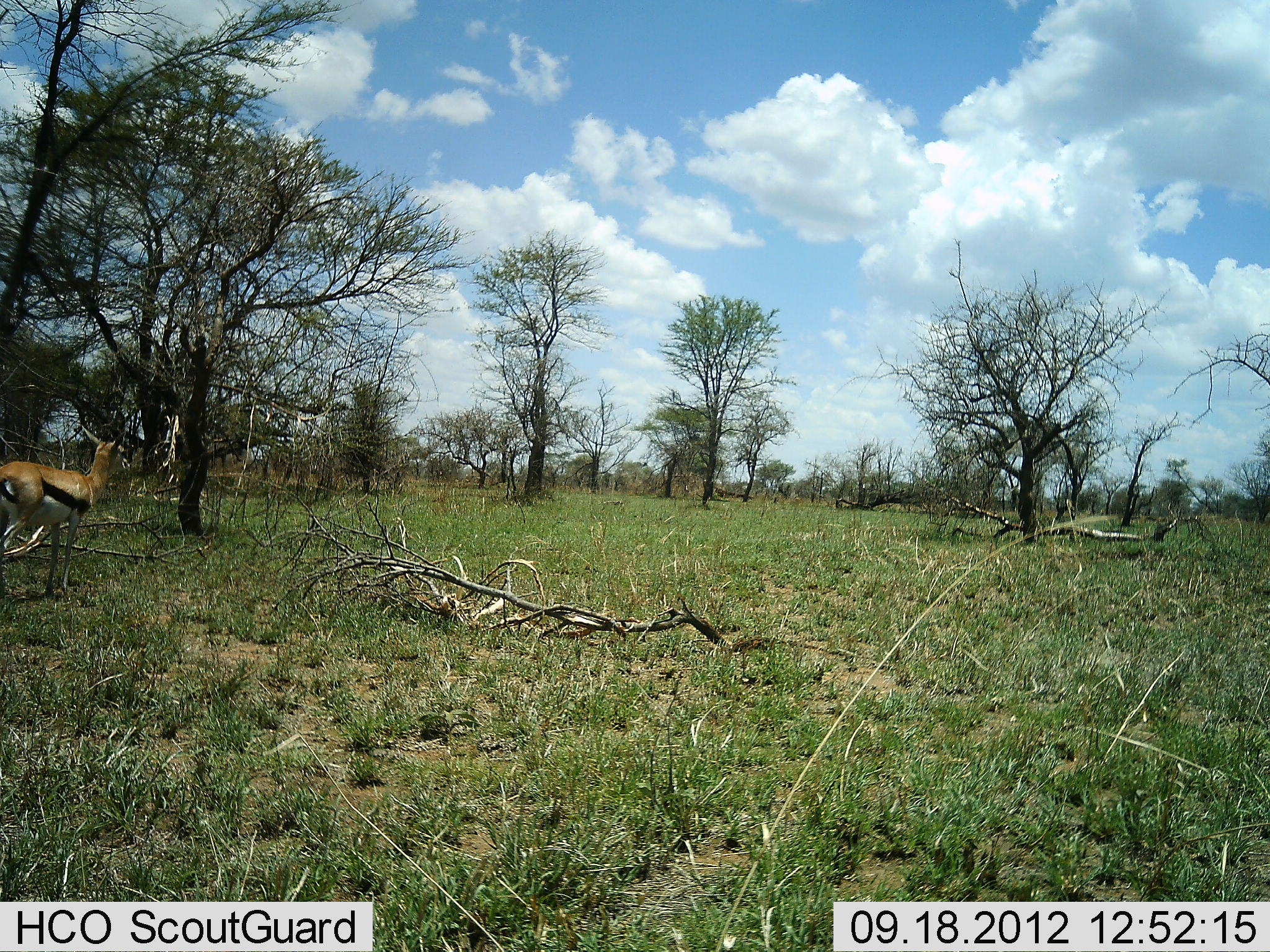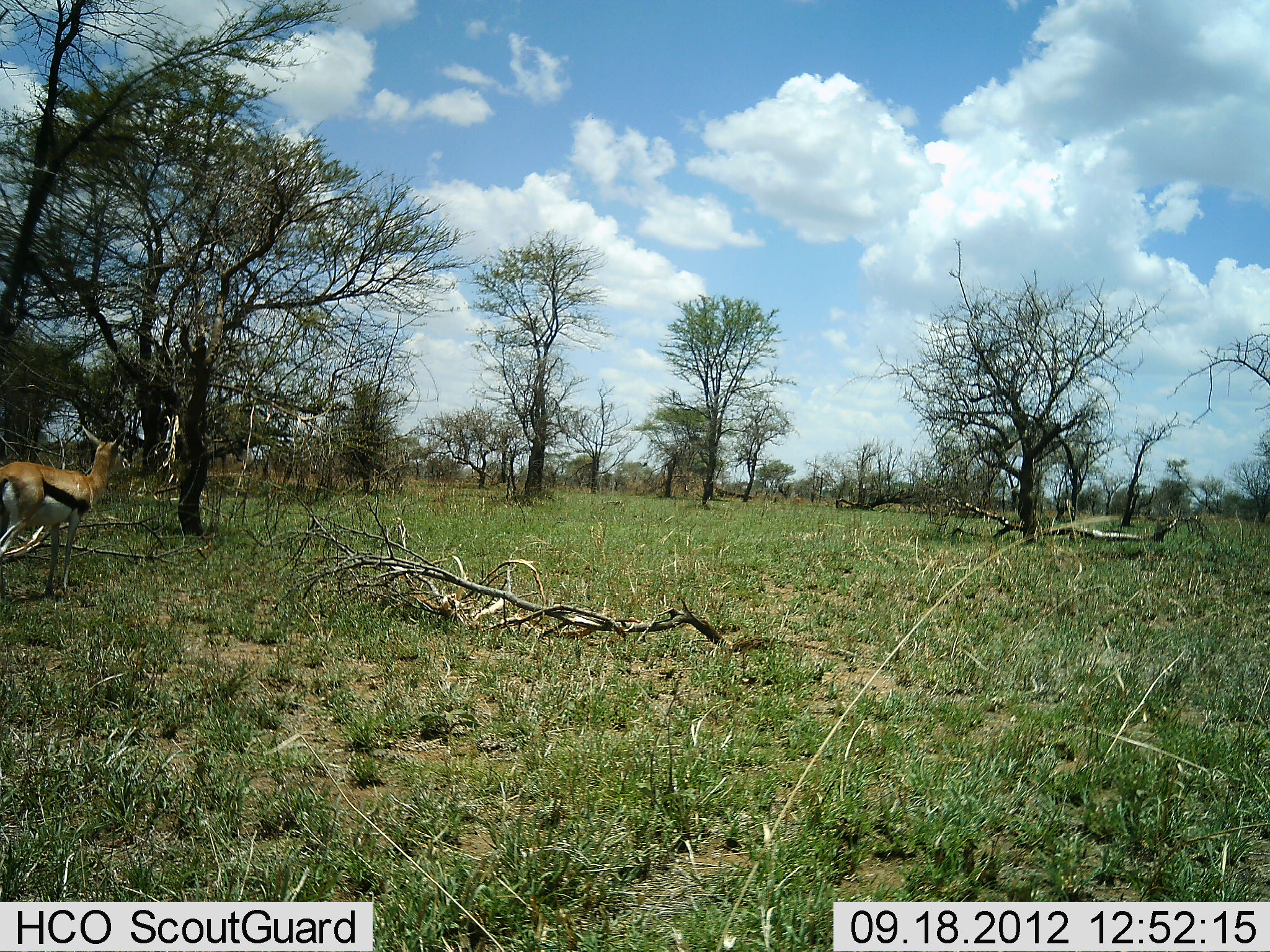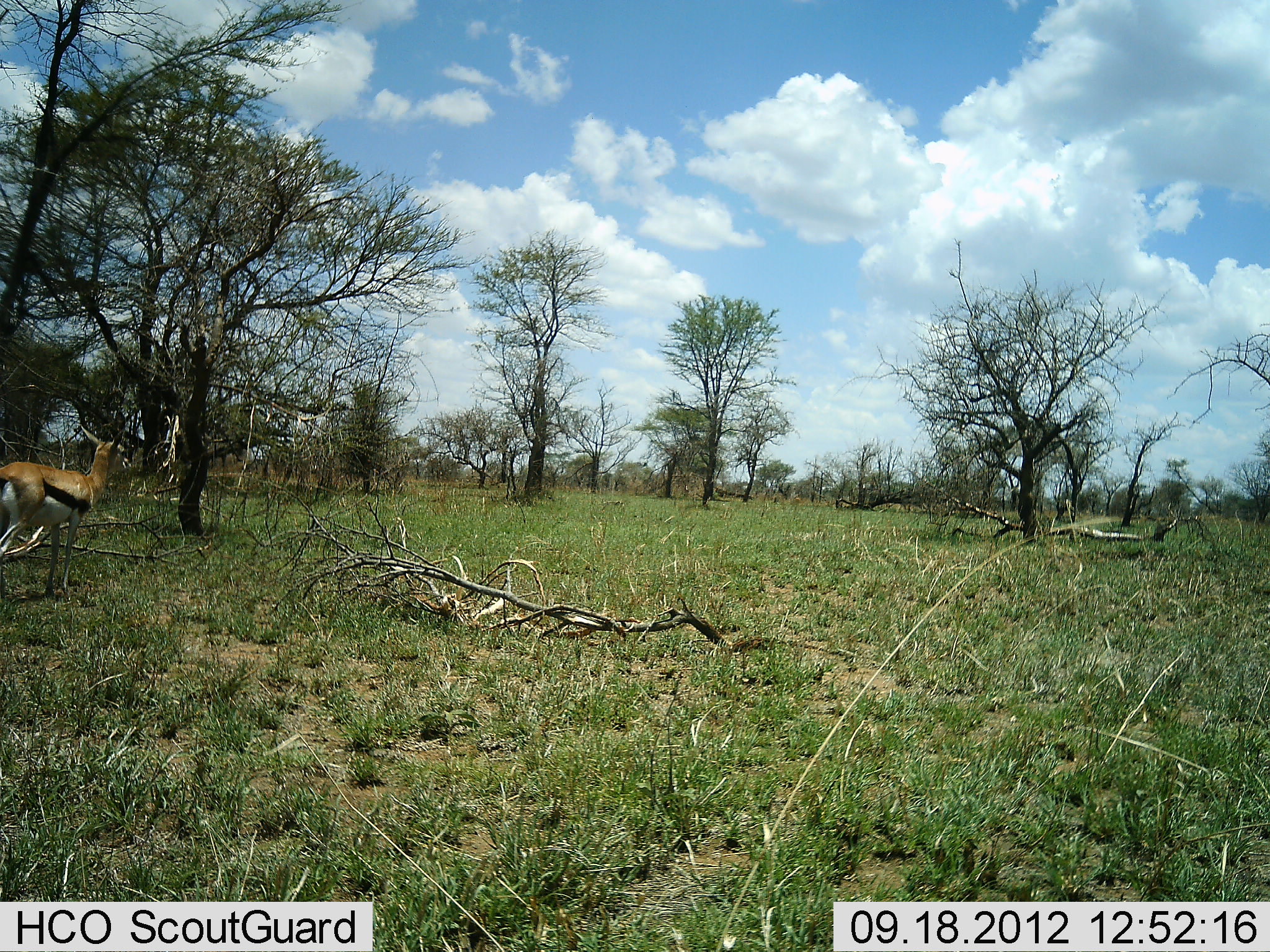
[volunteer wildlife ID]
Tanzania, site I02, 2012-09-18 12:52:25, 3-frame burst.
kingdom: Animalia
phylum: Chordata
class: Mammalia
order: Artiodactyla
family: Bovidae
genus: Eudorcas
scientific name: Eudorcas thomsonii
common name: thomson's gazelle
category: gazellethomsons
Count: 1.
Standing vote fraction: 90%.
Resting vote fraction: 0%.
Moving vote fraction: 10%.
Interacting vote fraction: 0%.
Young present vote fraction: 0%.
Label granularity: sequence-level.